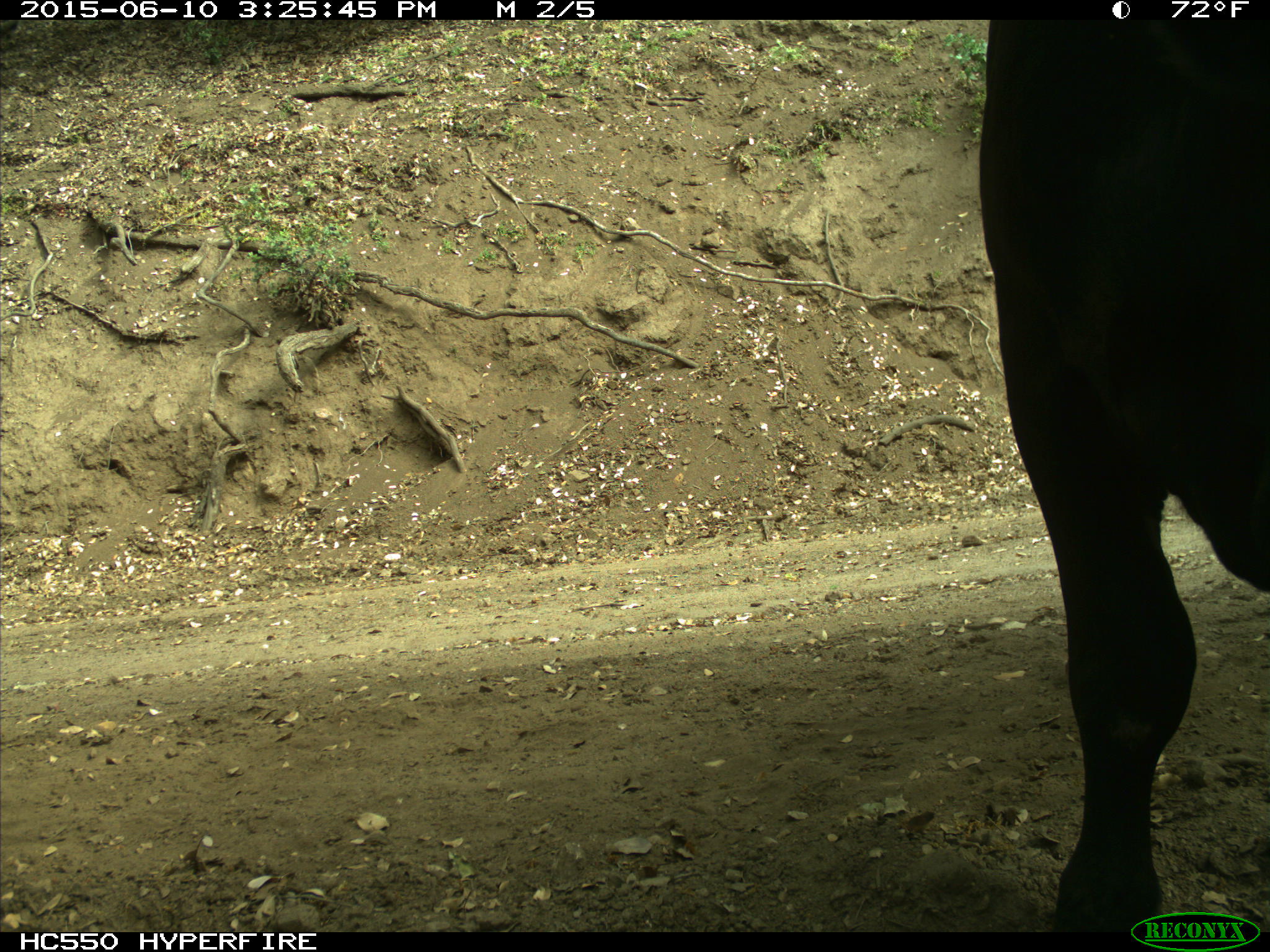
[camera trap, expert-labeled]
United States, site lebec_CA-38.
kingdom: Animalia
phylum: Chordata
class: Mammalia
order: Artiodactyla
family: Bovidae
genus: Bos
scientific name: Bos taurus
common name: domestic cow